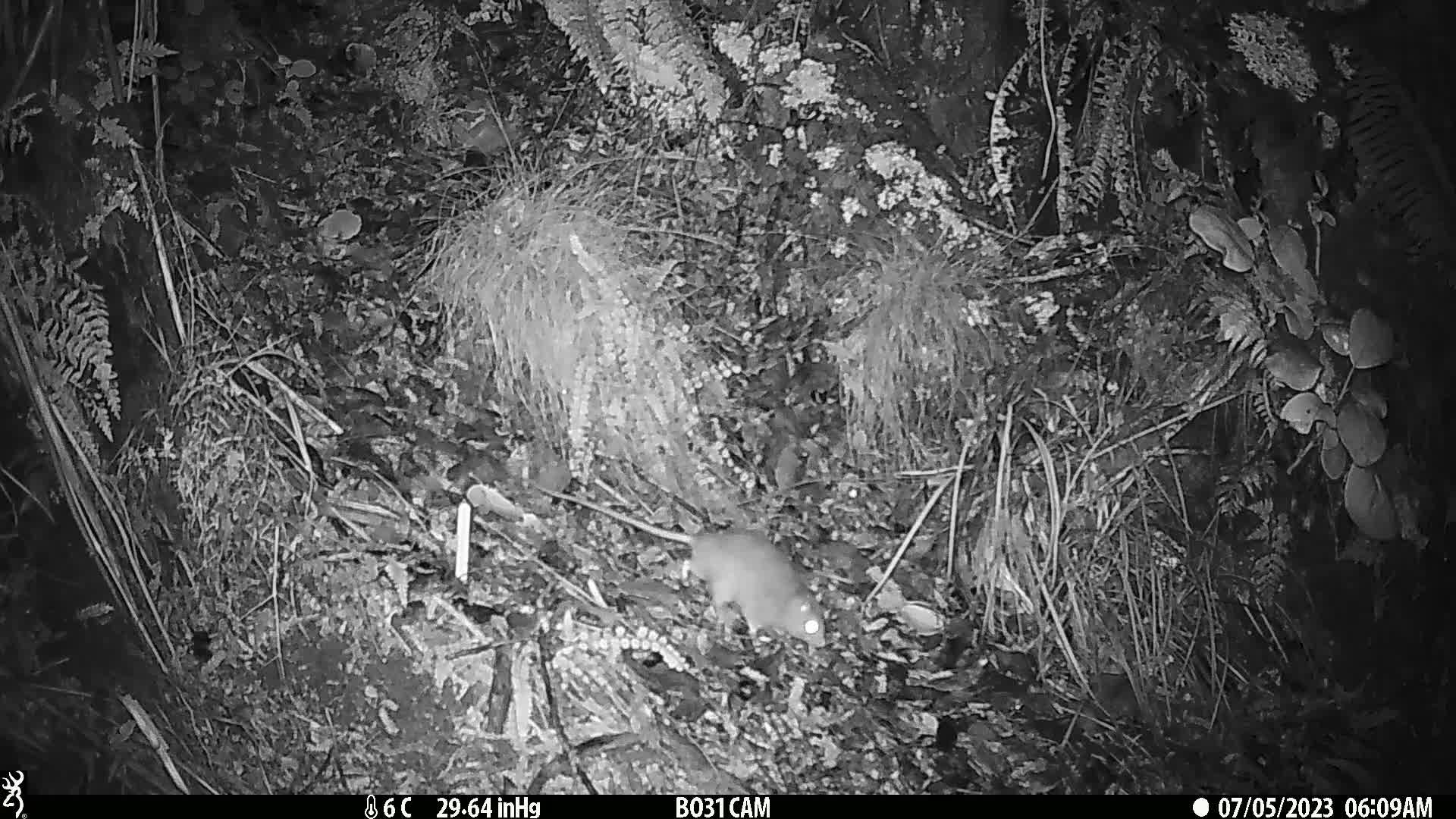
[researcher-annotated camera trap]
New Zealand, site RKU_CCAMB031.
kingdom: Animalia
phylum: Chordata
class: Mammalia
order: Rodentia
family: Muridae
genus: Rattus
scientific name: Rattus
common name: rat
Rat (Rattus).